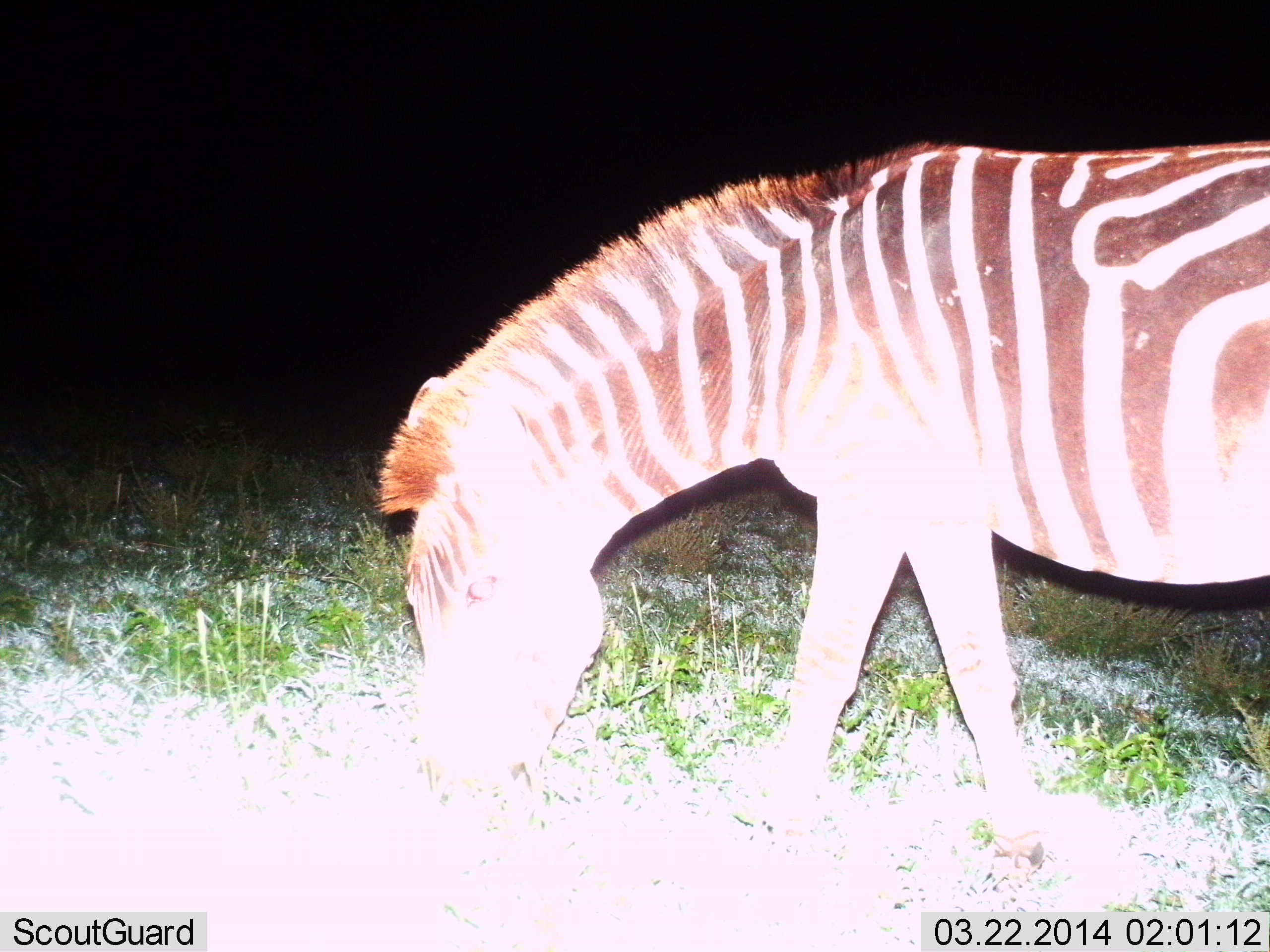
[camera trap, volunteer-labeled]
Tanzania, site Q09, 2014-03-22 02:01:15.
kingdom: Animalia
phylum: Chordata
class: Mammalia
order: Perissodactyla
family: Equidae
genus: Equus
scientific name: Equus quagga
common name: plains zebra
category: zebra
Zebra (plains zebra) (Equus quagga), count 1. Behavior (volunteer vote fractions): standing 20%, resting 0%, moving 10%, interacting 0%. Young present (vote fraction): 0%. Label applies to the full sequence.